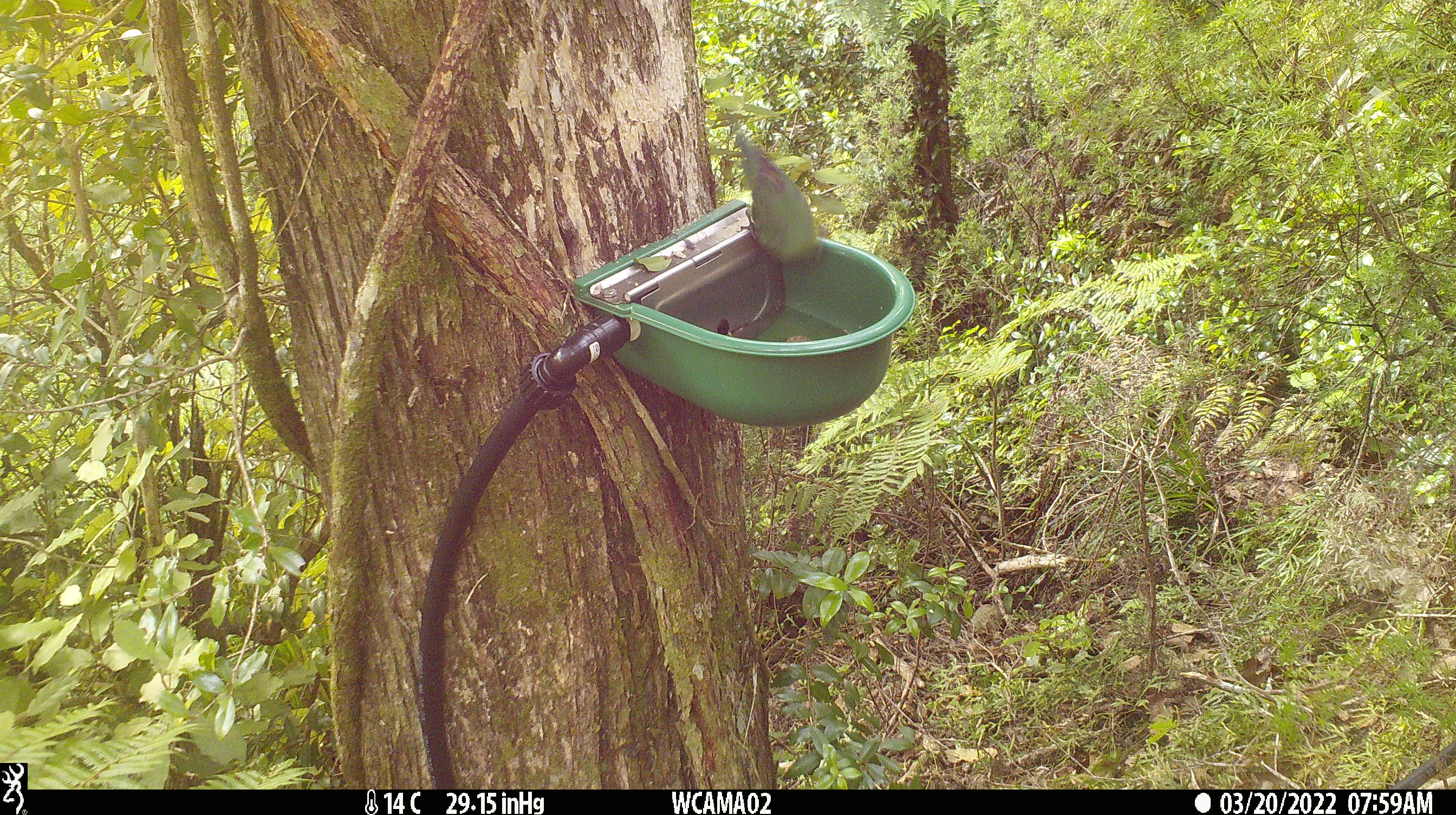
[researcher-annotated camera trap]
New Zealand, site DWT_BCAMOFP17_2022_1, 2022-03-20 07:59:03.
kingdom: Animalia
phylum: Chordata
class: Aves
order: Psittaciformes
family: Psittaculidae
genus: Cyanoramphus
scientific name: Cyanoramphus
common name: parakeet